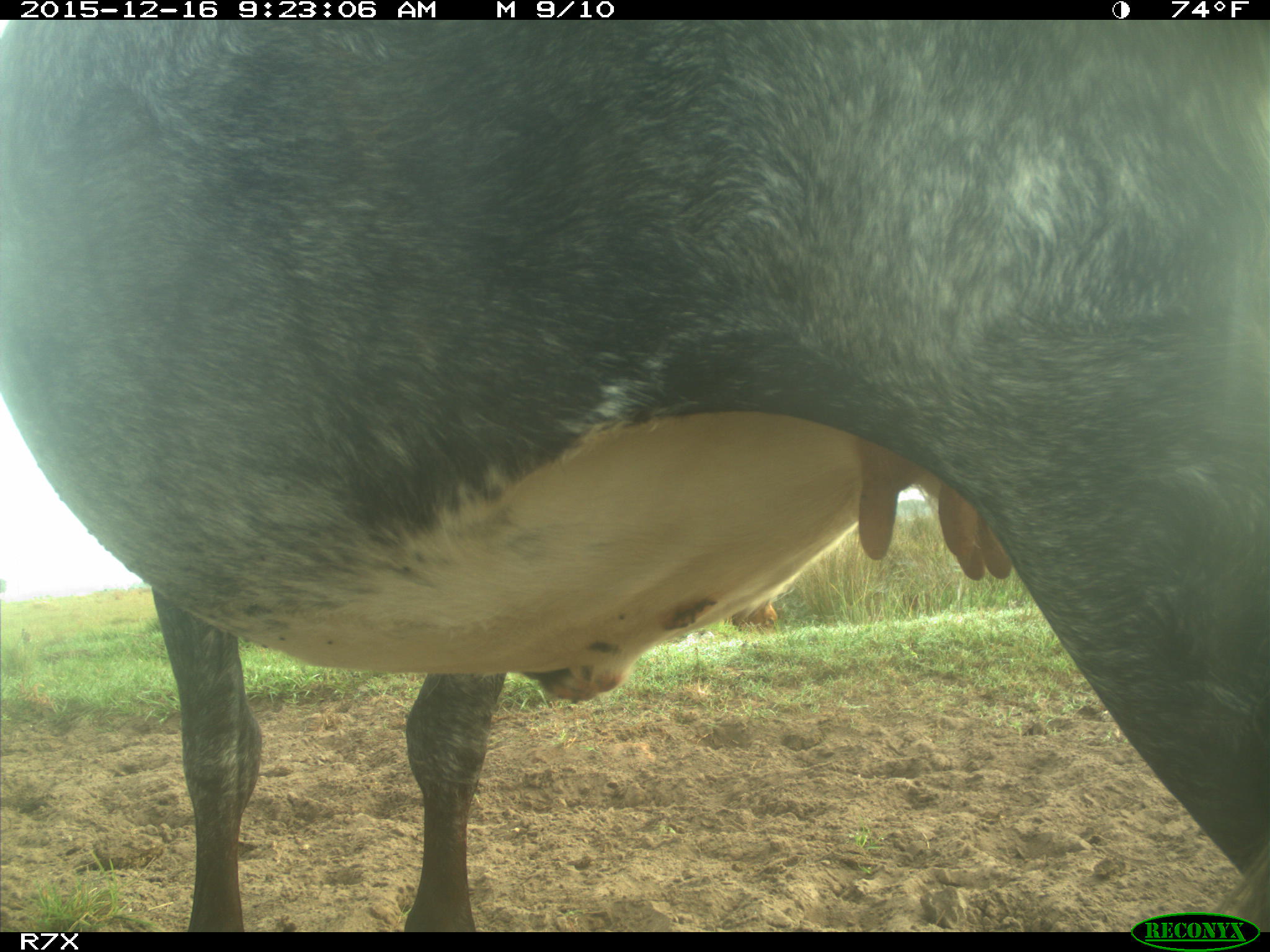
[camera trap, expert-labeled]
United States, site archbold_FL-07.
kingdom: Animalia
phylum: Chordata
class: Mammalia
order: Artiodactyla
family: Bovidae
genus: Bos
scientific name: Bos taurus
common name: domestic cow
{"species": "Bos taurus (domestic cow)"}